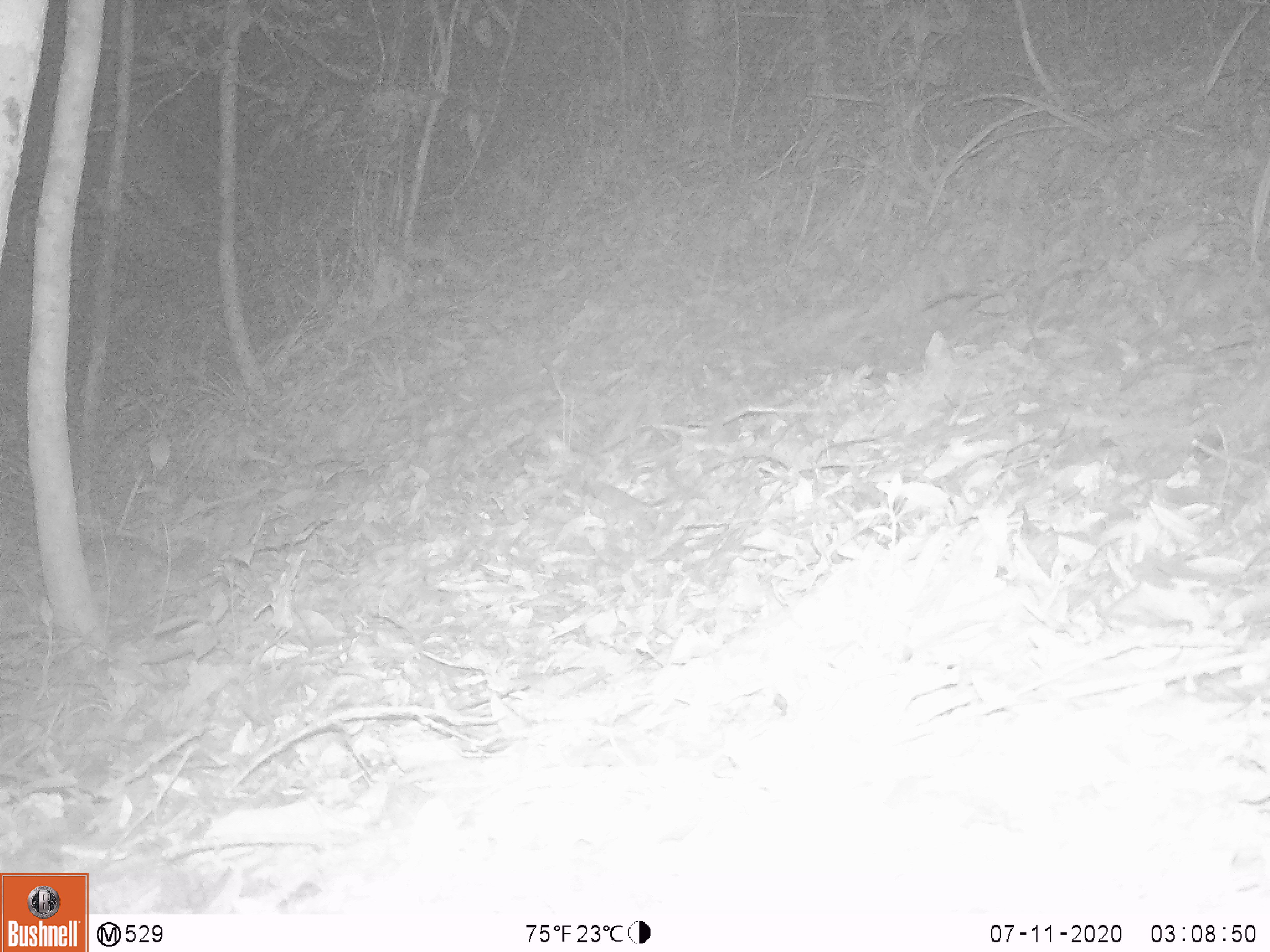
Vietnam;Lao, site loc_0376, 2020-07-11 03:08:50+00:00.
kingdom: Animalia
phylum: Chordata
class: Mammalia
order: Carnivora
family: Mustelidae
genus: Melogale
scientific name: Melogale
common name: ferret badger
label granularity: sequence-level